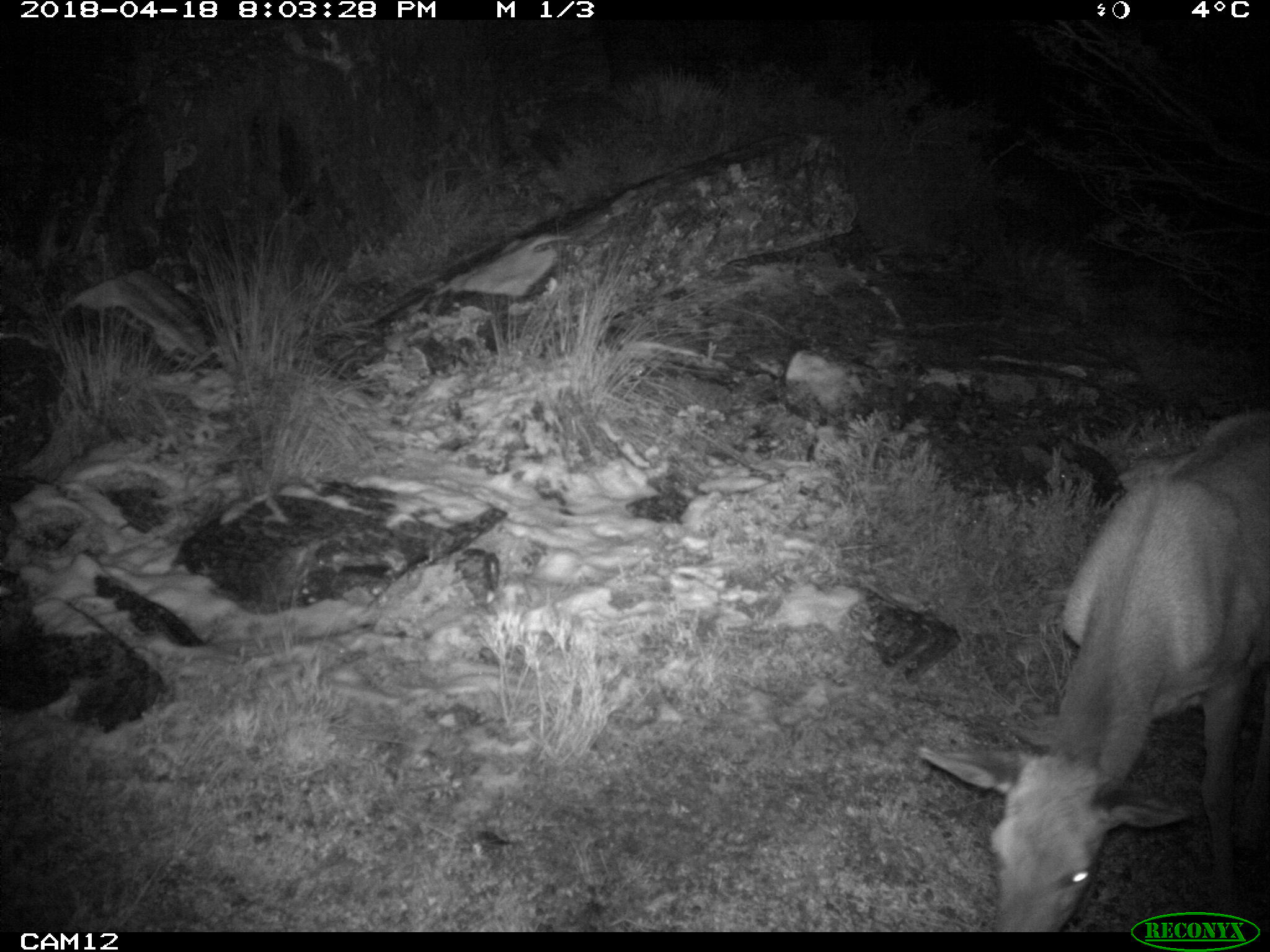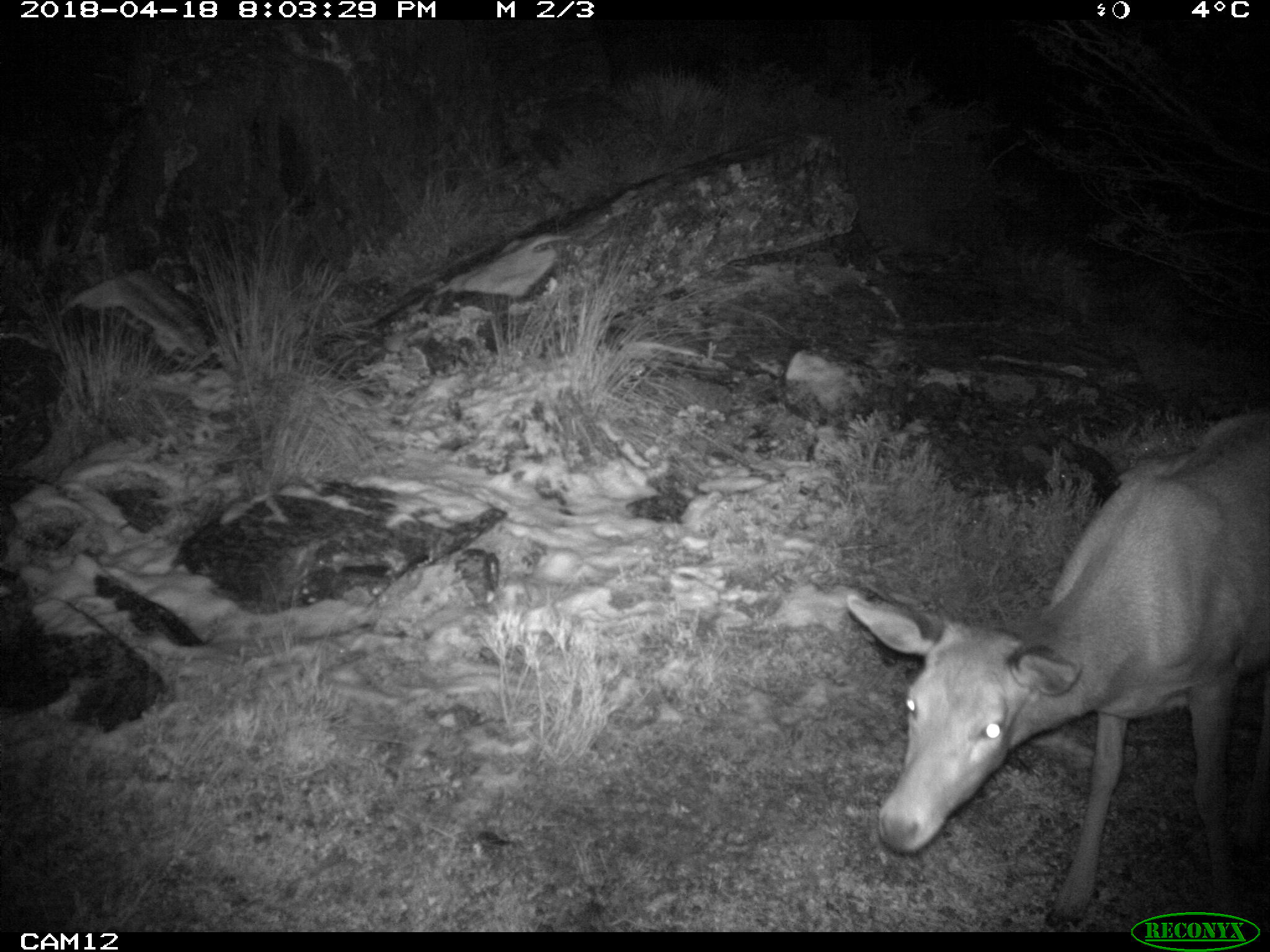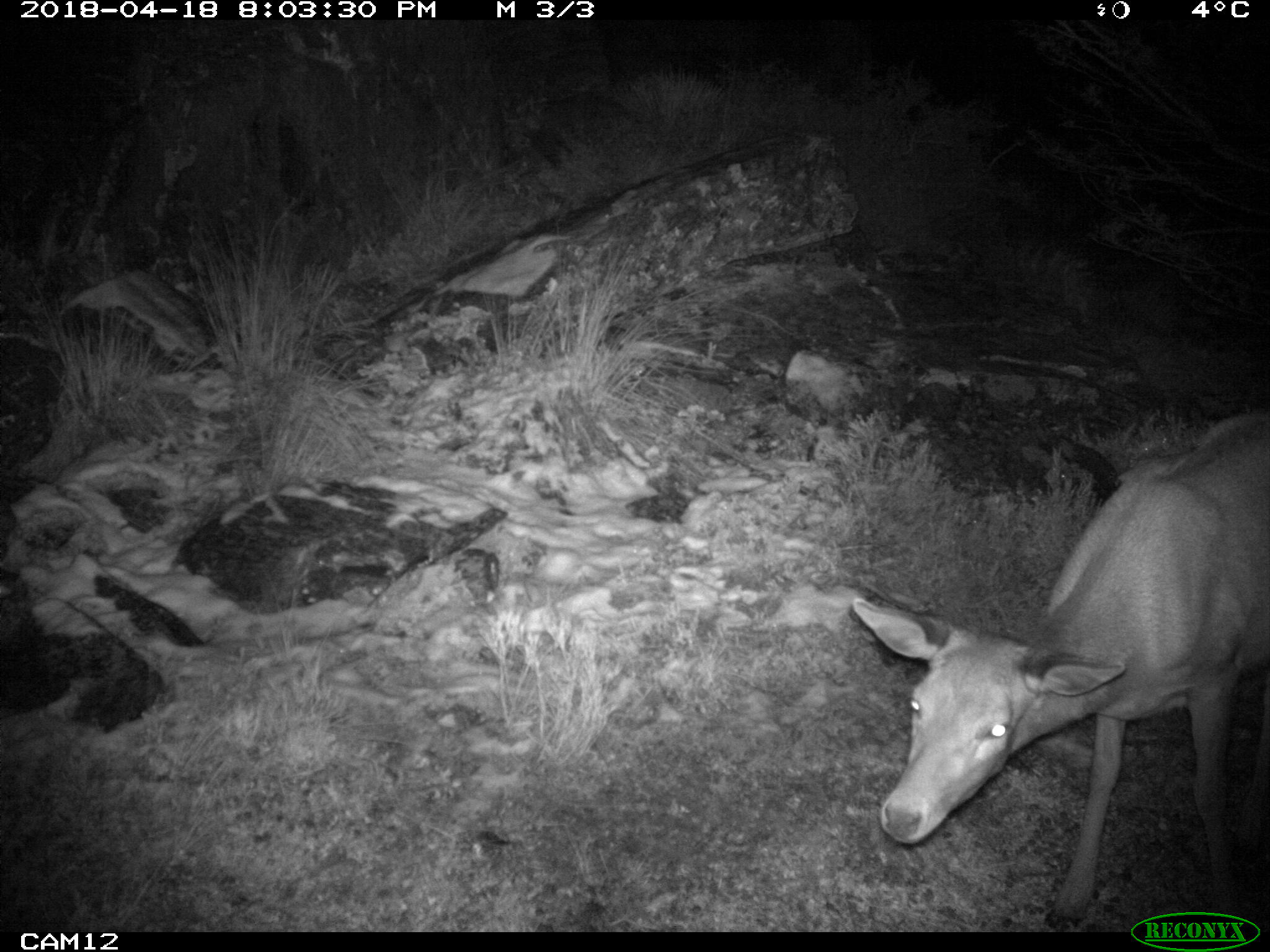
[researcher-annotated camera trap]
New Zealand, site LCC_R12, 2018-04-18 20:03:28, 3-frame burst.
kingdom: Animalia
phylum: Chordata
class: Mammalia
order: Artiodactyla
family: Cervidae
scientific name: Cervidae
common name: deer